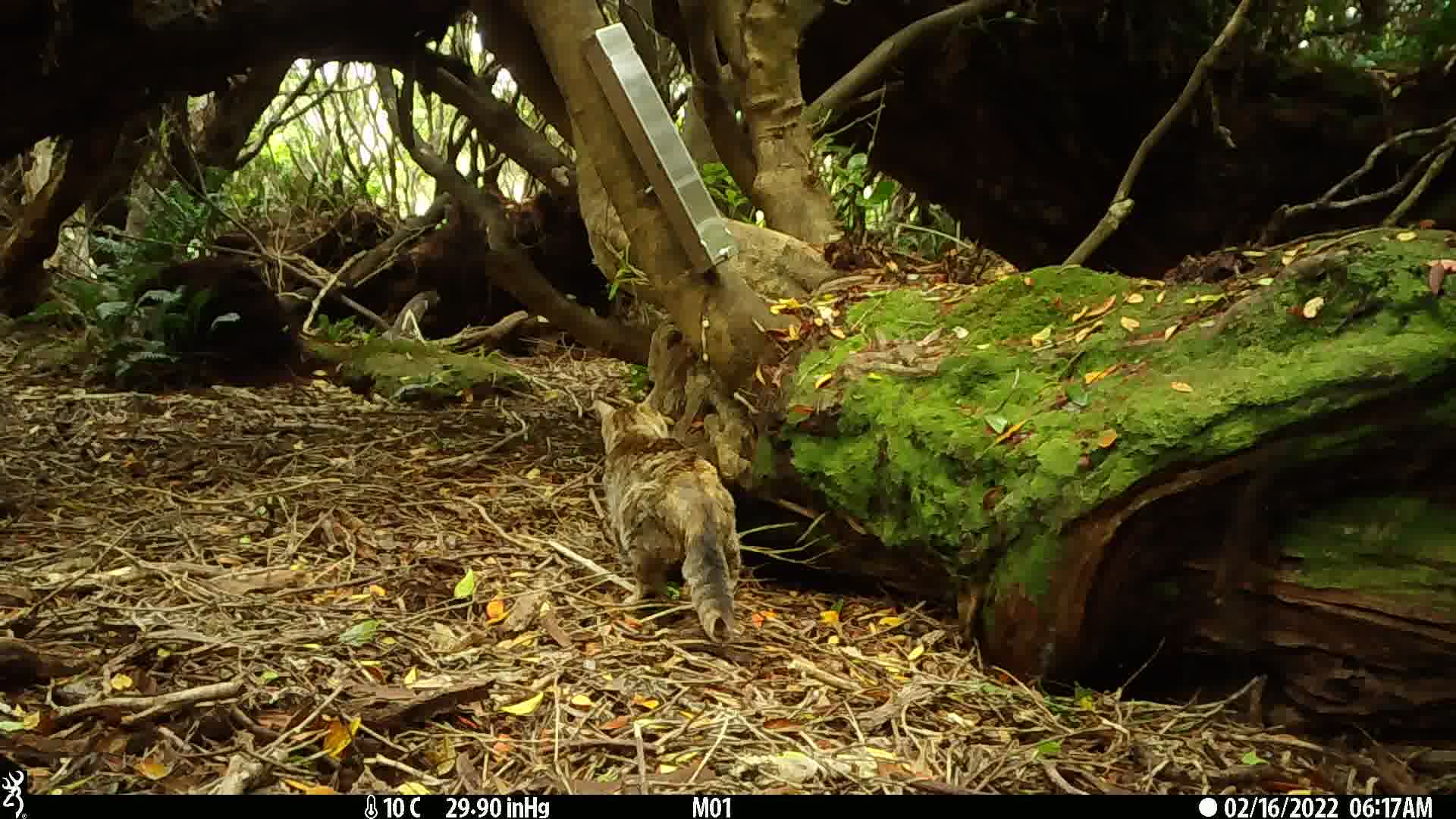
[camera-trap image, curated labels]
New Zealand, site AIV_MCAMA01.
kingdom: Animalia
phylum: Chordata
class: Mammalia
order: Carnivora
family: Felidae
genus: Felis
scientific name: Felis catus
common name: domestic cat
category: cat